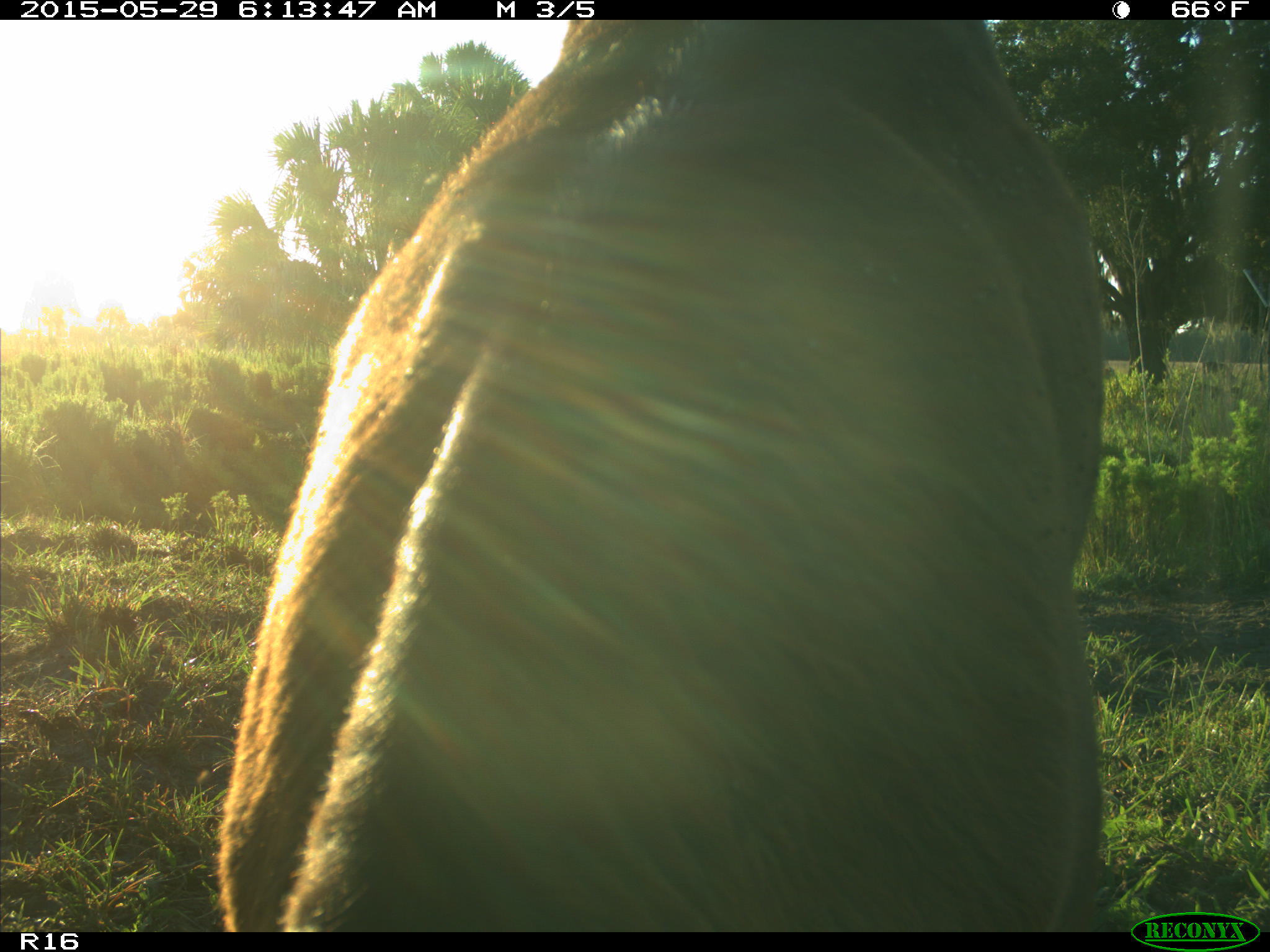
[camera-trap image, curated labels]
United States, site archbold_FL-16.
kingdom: Animalia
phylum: Chordata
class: Mammalia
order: Artiodactyla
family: Bovidae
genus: Bos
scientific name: Bos taurus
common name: domestic cow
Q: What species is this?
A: Bos taurus (domestic cow).